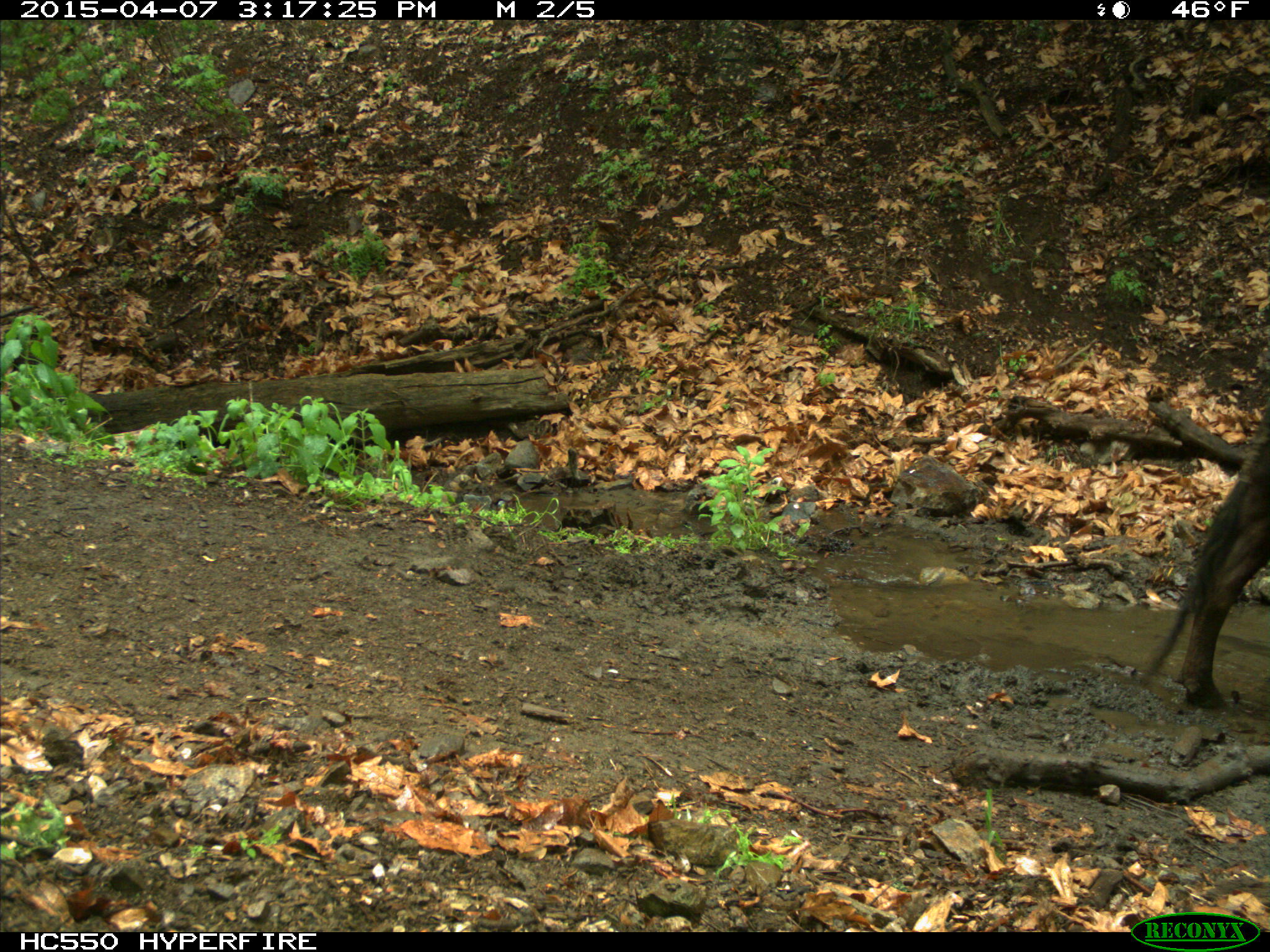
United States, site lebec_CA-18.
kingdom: Animalia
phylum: Chordata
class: Mammalia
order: Artiodactyla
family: Bovidae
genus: Bos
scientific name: Bos taurus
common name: domestic cow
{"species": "Bos taurus (domestic cow)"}